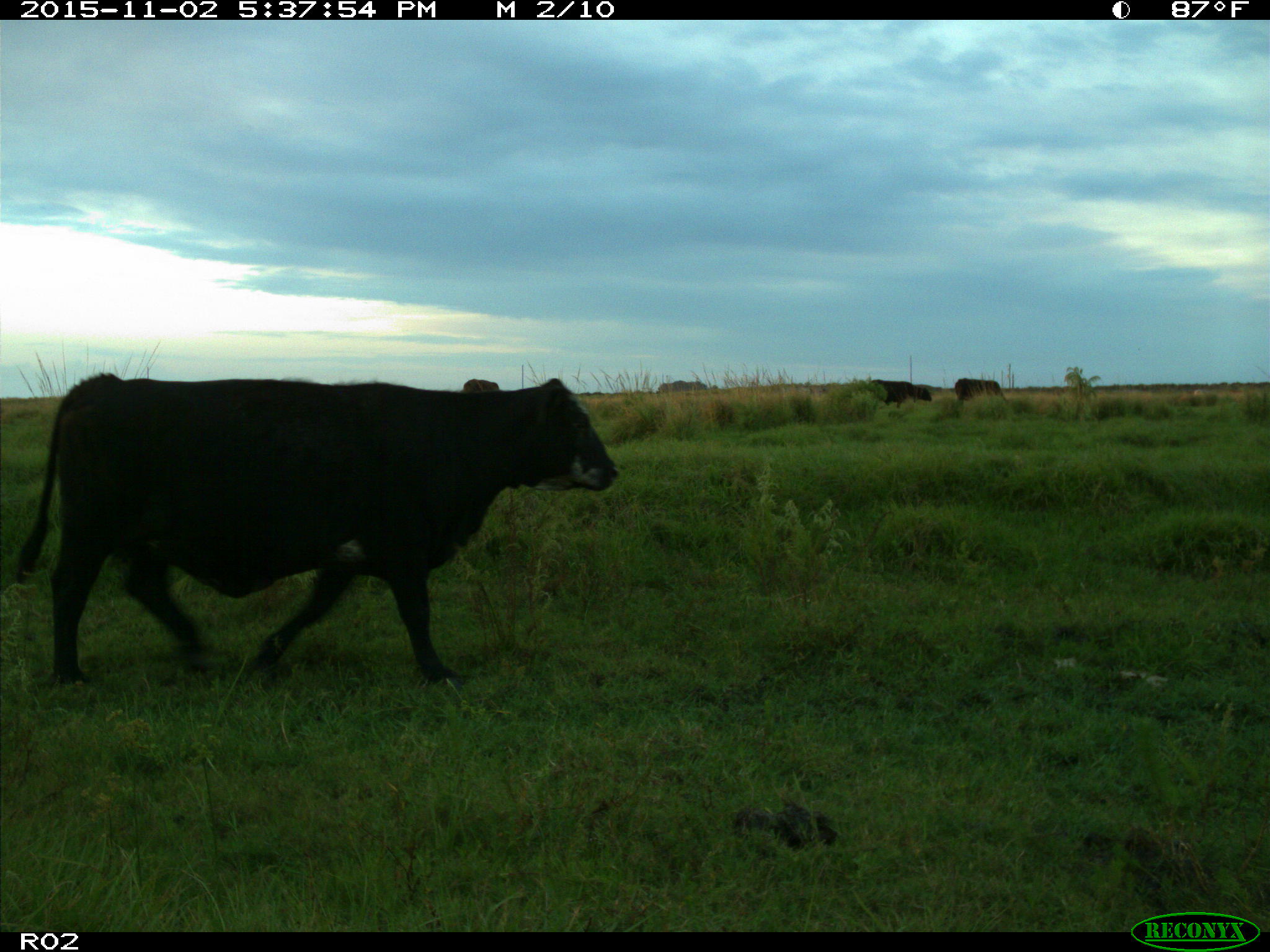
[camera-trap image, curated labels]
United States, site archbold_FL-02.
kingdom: Animalia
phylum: Chordata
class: Mammalia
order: Artiodactyla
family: Bovidae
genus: Bos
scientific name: Bos taurus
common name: domestic cow